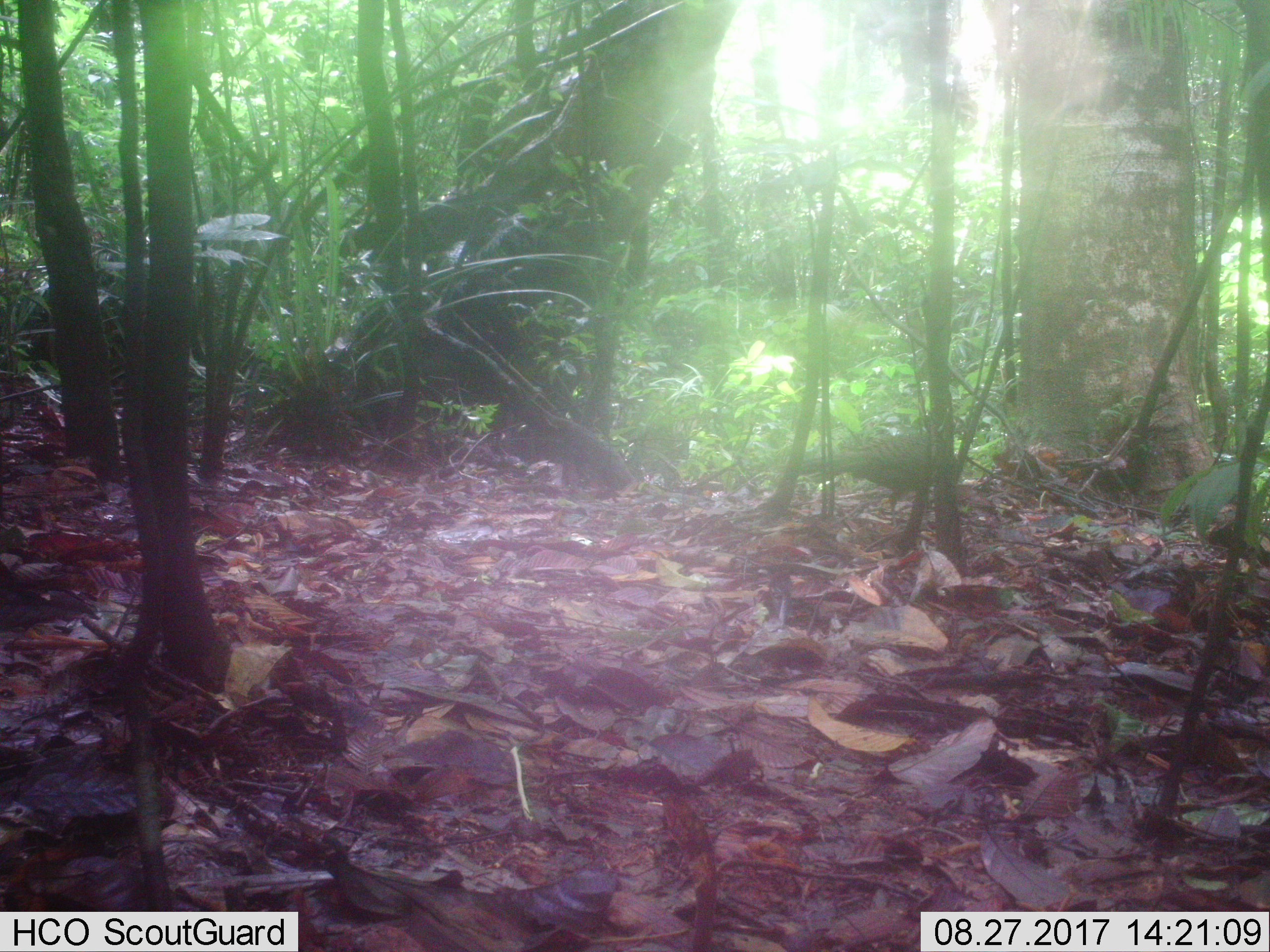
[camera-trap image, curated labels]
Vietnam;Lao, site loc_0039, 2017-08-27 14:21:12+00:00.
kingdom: Animalia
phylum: Chordata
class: Aves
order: Galliformes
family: Phasianidae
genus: Polyplectron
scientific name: Polyplectron bicalcaratum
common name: gray peacock-pheasant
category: grey peacock pheasant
Grey peacock pheasant (gray peacock-pheasant) (Polyplectron bicalcaratum). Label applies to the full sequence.